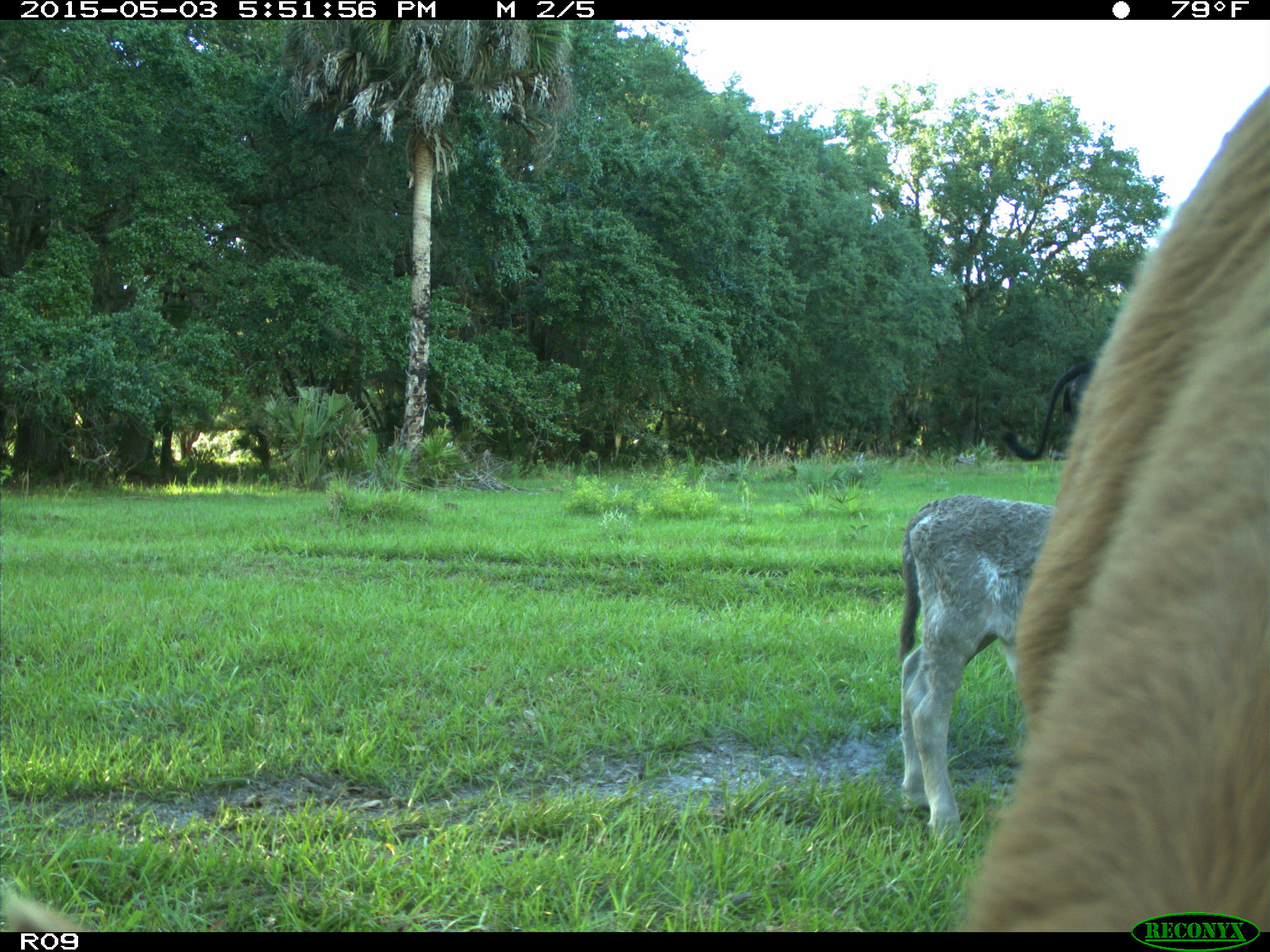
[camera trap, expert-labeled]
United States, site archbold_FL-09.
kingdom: Animalia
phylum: Chordata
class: Mammalia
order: Artiodactyla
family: Bovidae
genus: Bos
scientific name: Bos taurus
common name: domestic cow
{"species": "Bos taurus (domestic cow)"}